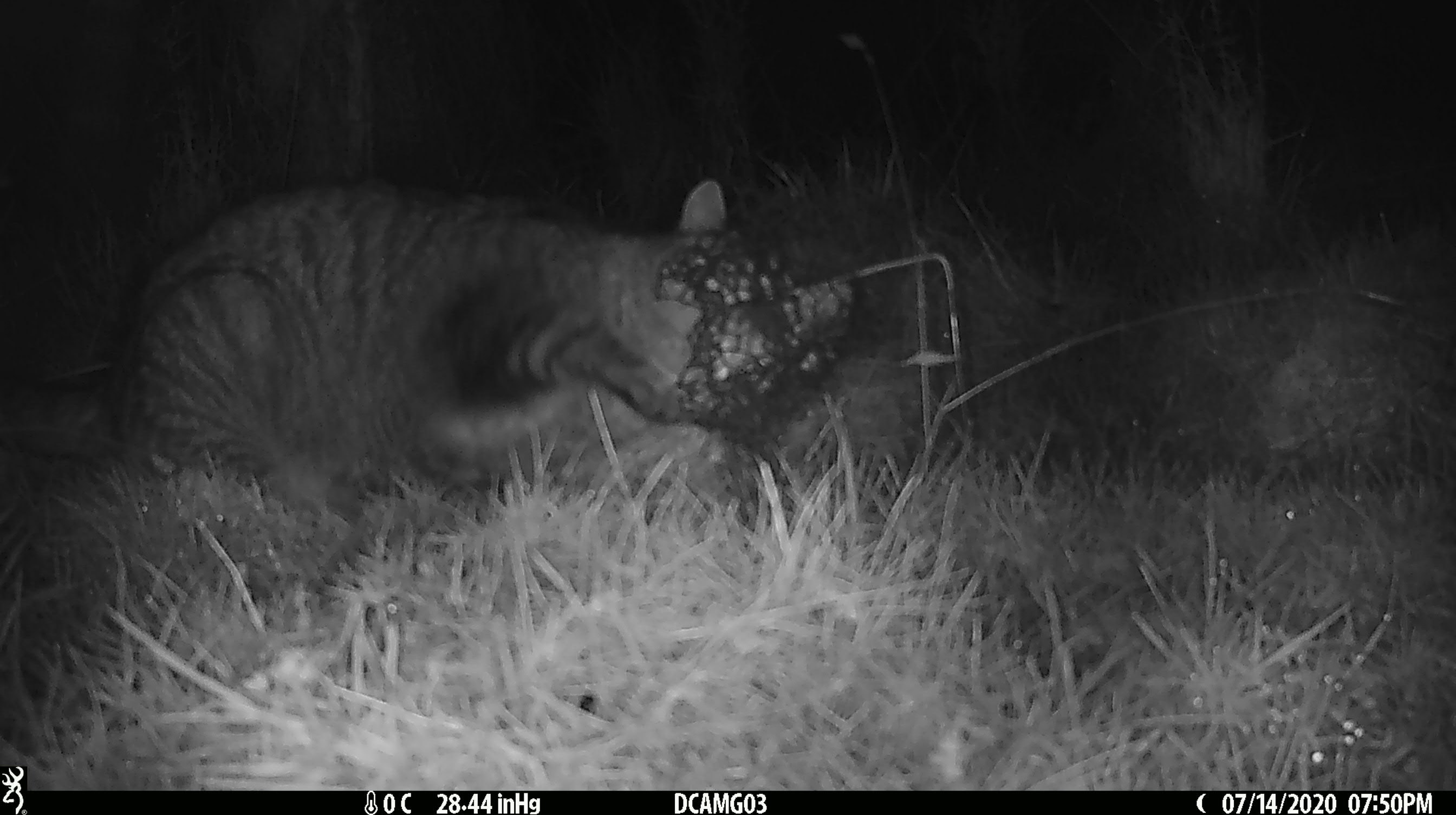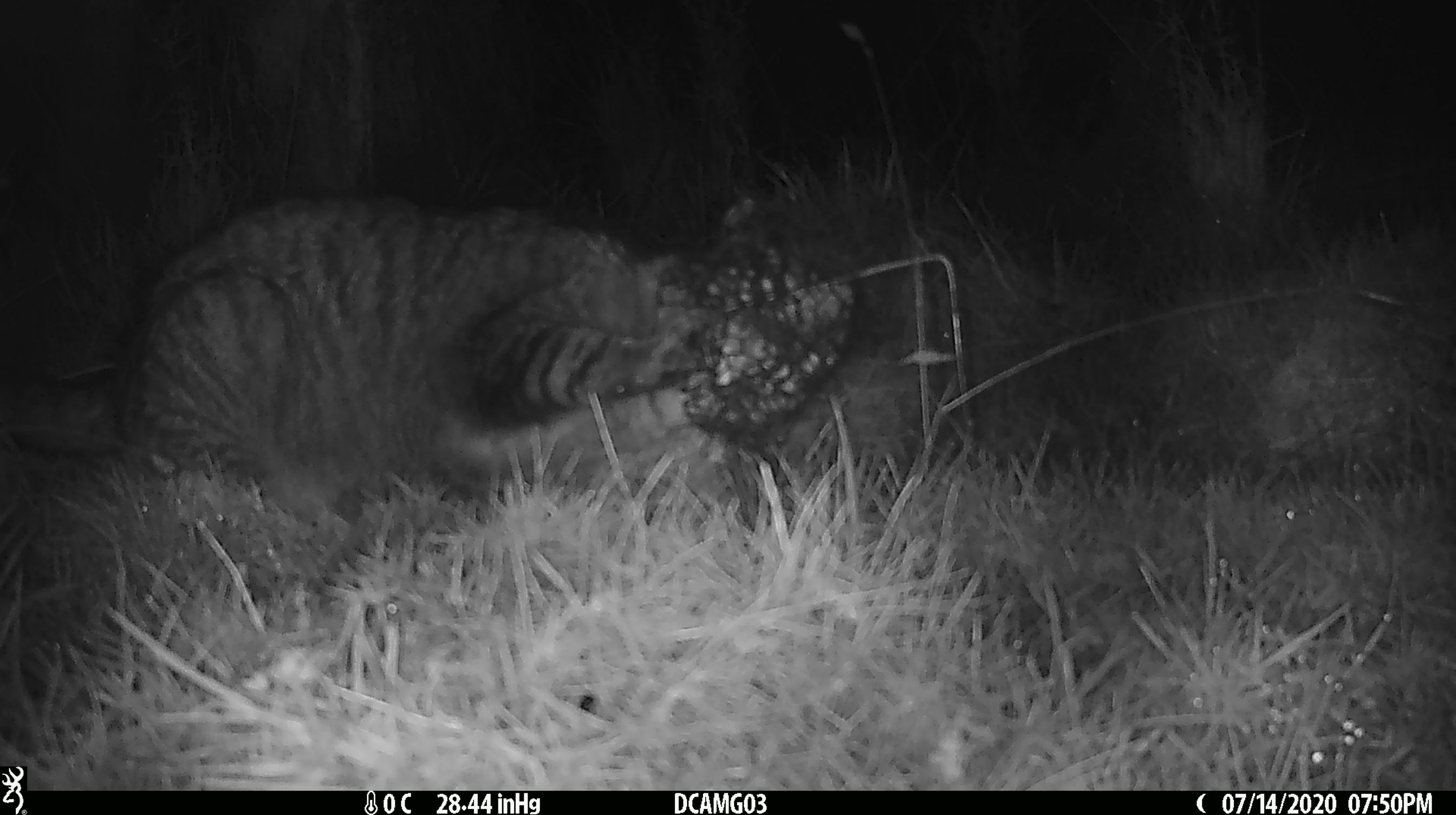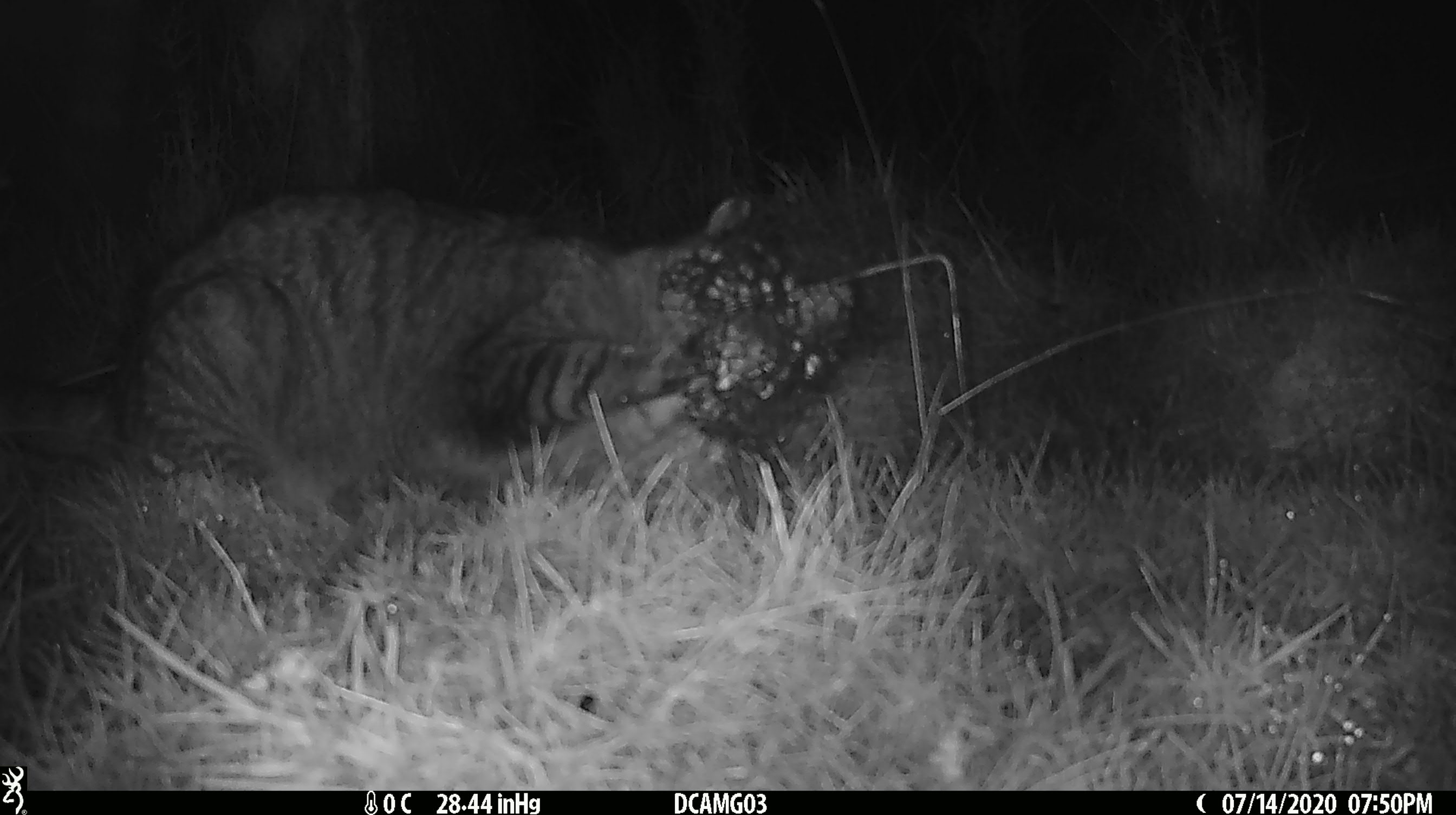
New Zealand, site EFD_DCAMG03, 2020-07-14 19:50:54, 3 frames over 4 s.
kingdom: Animalia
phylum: Chordata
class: Mammalia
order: Carnivora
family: Felidae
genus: Felis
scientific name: Felis catus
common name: domestic cat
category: cat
Cat (domestic cat) (Felis catus).